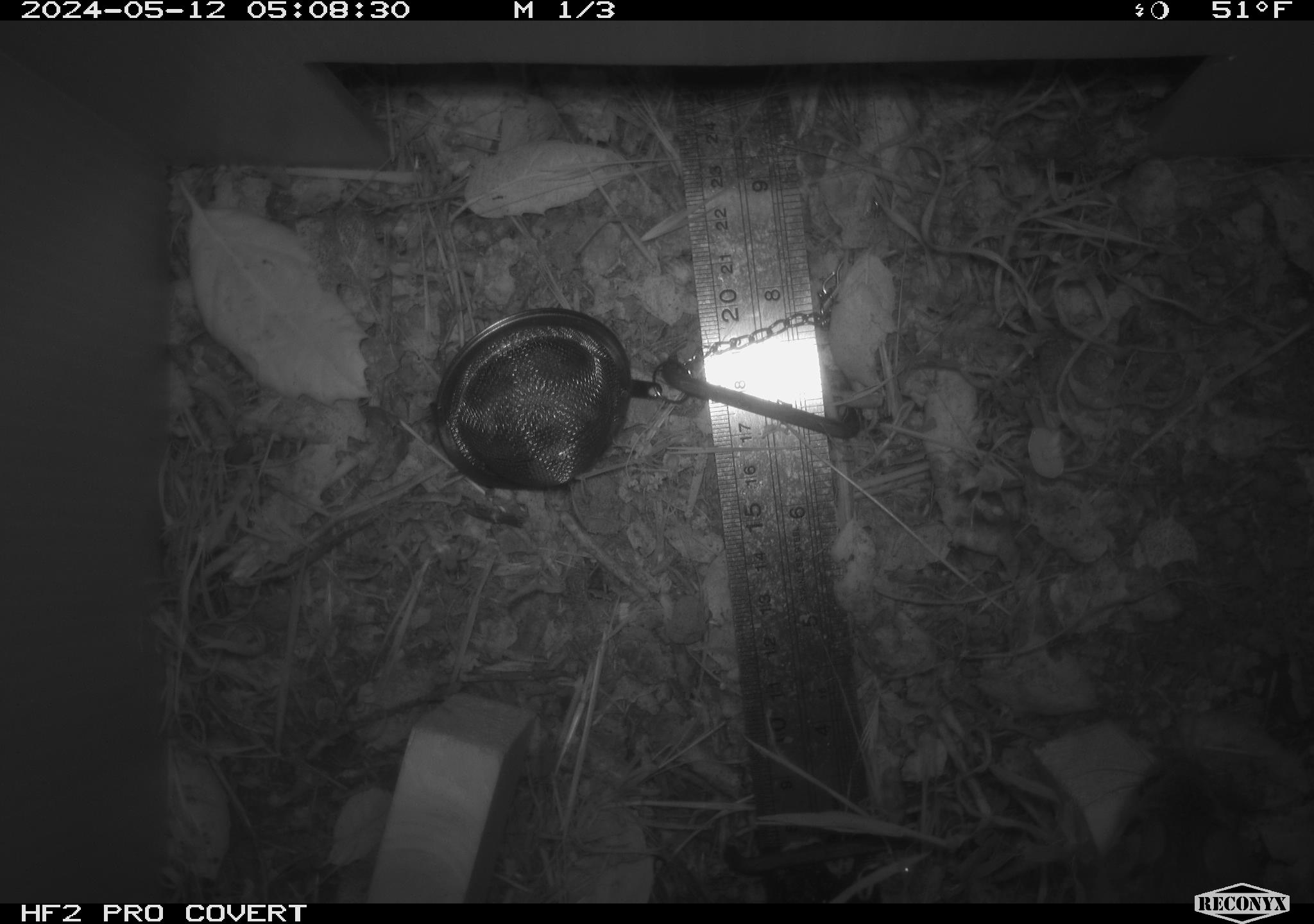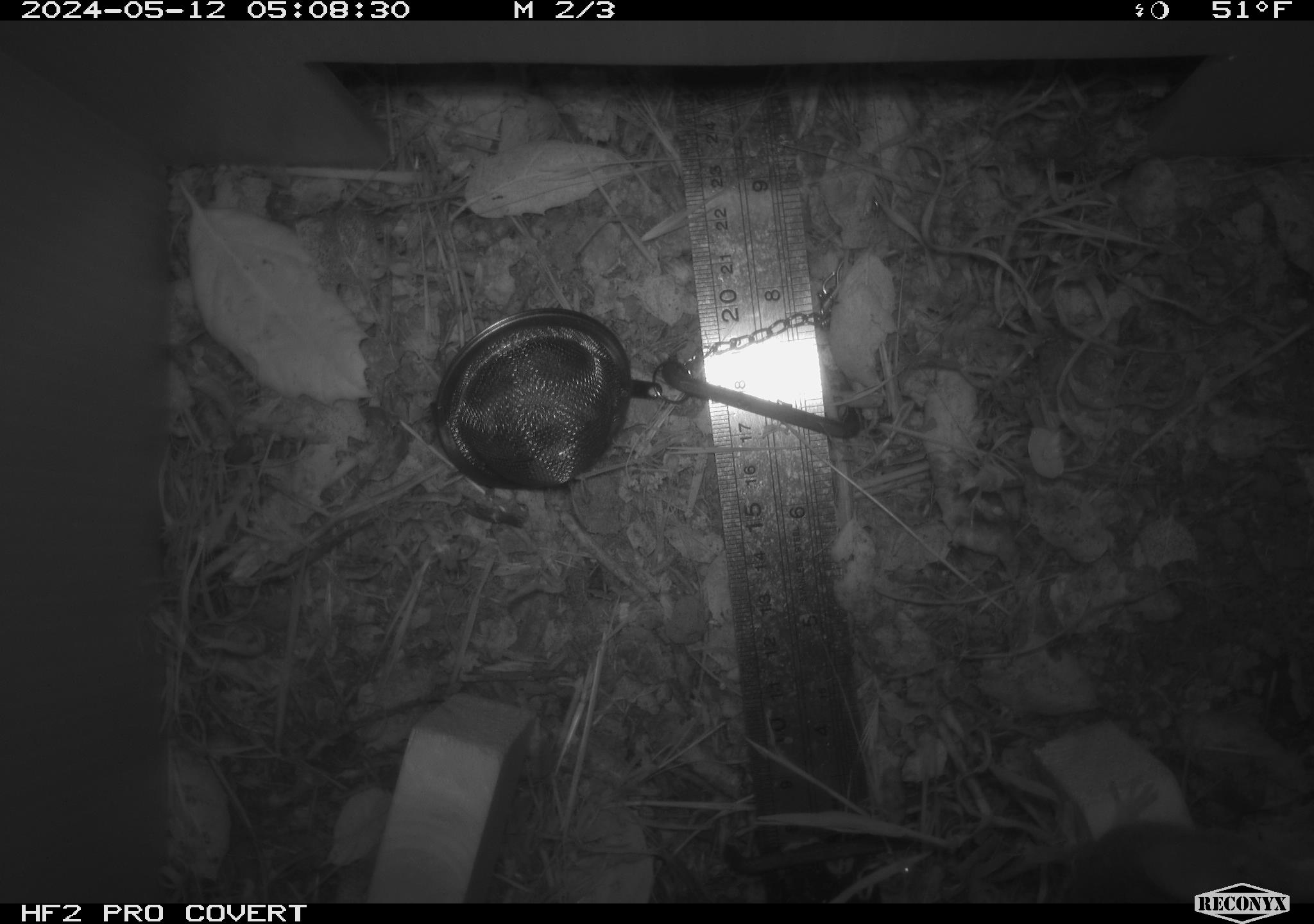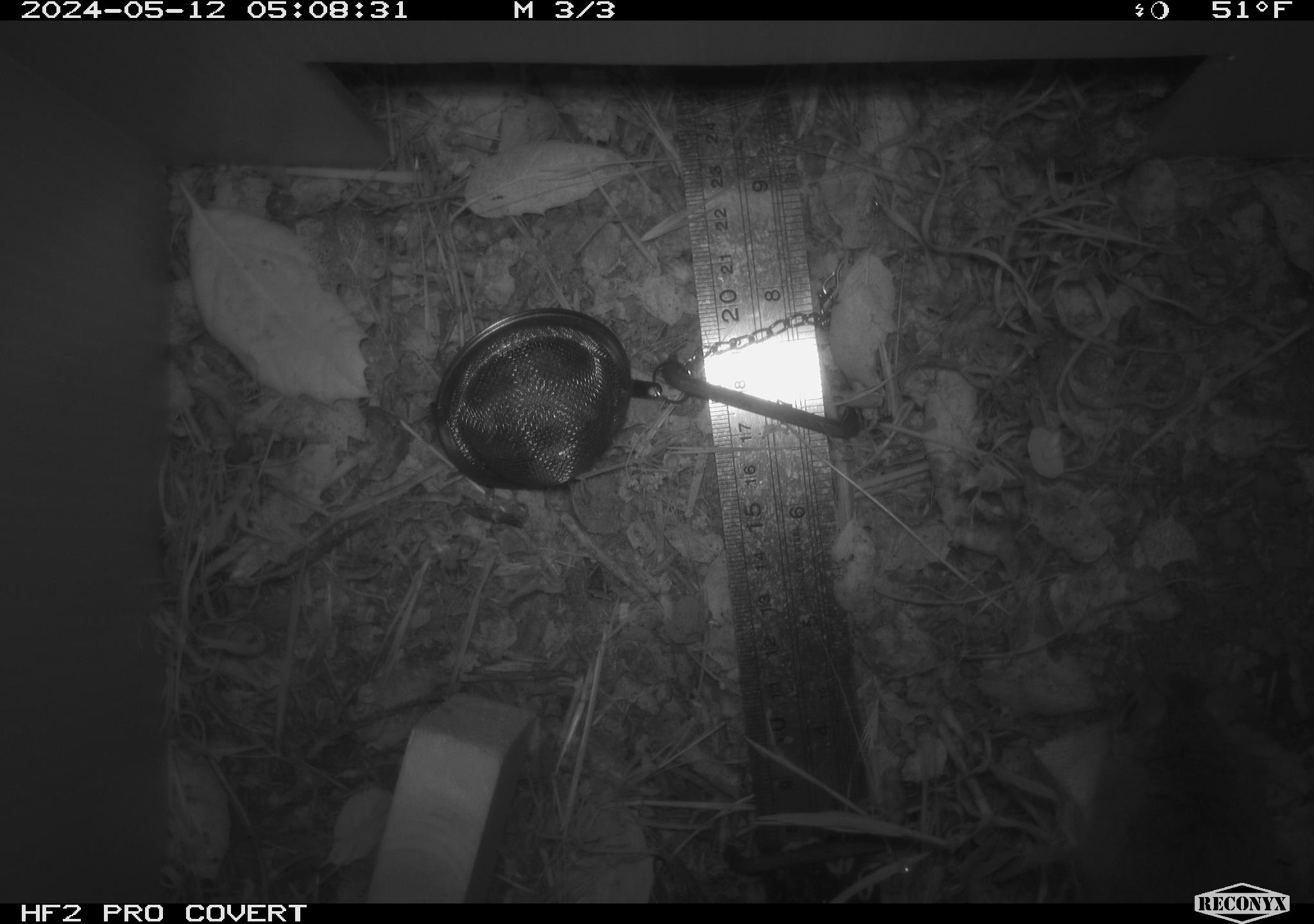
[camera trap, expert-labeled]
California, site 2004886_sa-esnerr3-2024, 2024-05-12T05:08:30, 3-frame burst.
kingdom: Animalia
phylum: Chordata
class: Mammalia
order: Rodentia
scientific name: Rodentia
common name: rodent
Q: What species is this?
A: Rodent (Rodentia).